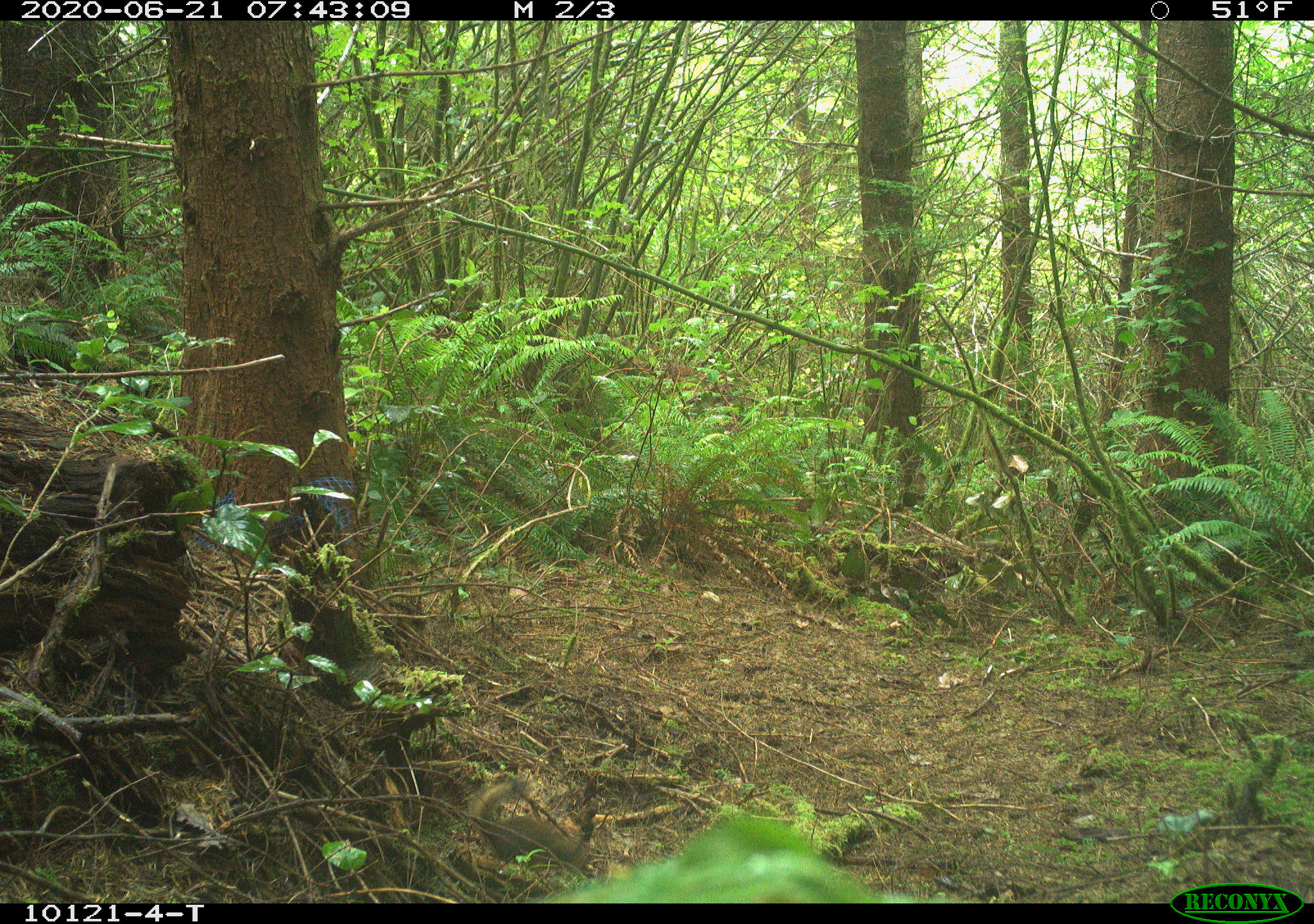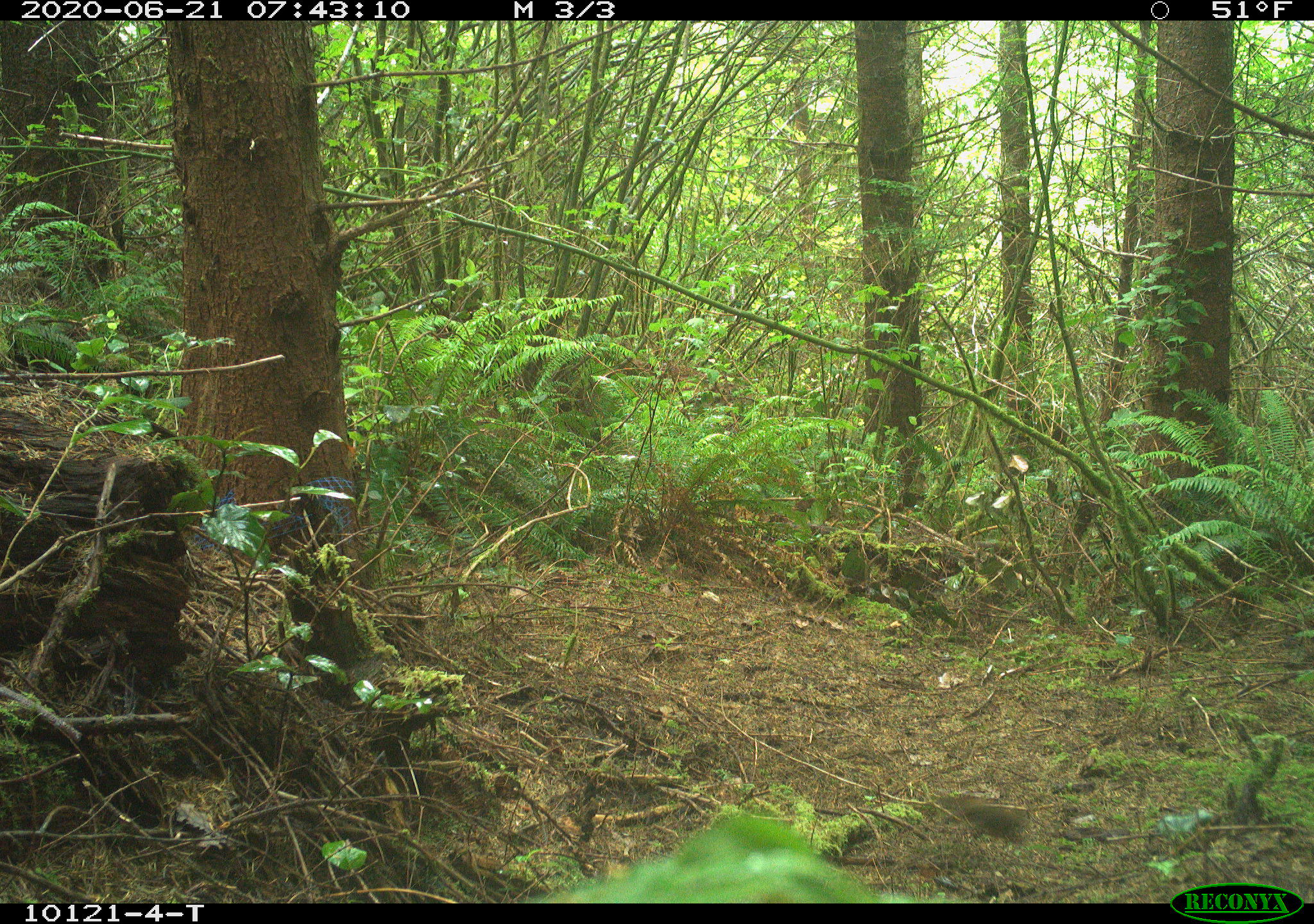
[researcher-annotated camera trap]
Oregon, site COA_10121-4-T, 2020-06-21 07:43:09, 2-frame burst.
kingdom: Animalia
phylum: Chordata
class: Mammalia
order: Rodentia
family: Sciuridae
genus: Tamiasciurus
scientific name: Tamiasciurus douglasii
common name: douglas squirrel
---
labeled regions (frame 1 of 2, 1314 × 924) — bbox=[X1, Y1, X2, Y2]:
douglas squirrel: bbox=[469, 773, 597, 877]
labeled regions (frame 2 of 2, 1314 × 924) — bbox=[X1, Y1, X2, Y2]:
douglas squirrel: bbox=[926, 794, 1034, 858]